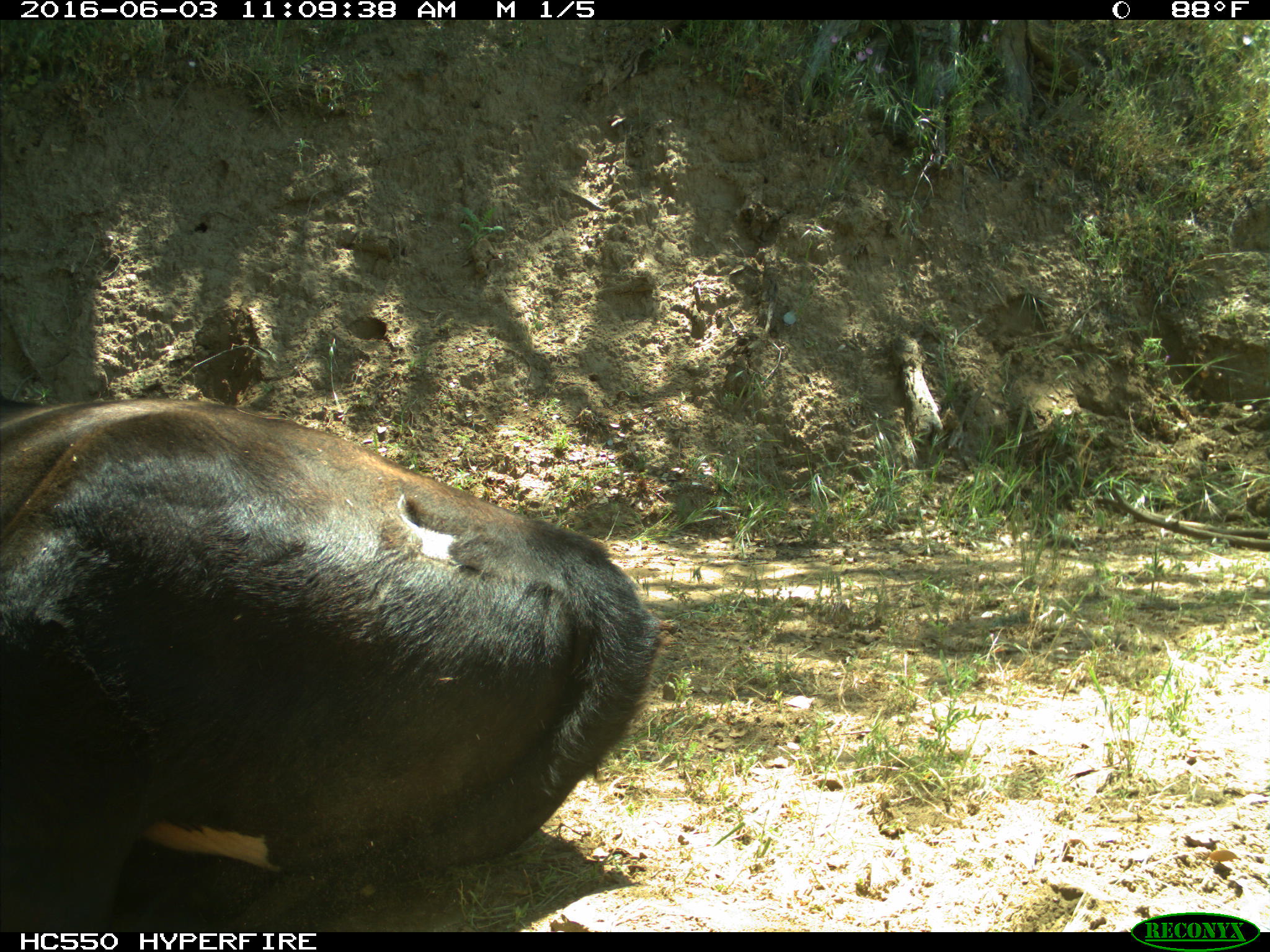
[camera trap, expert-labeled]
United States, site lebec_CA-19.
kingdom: Animalia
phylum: Chordata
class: Mammalia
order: Artiodactyla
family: Bovidae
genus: Bos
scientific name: Bos taurus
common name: domestic cow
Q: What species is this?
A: Bos taurus (domestic cow).